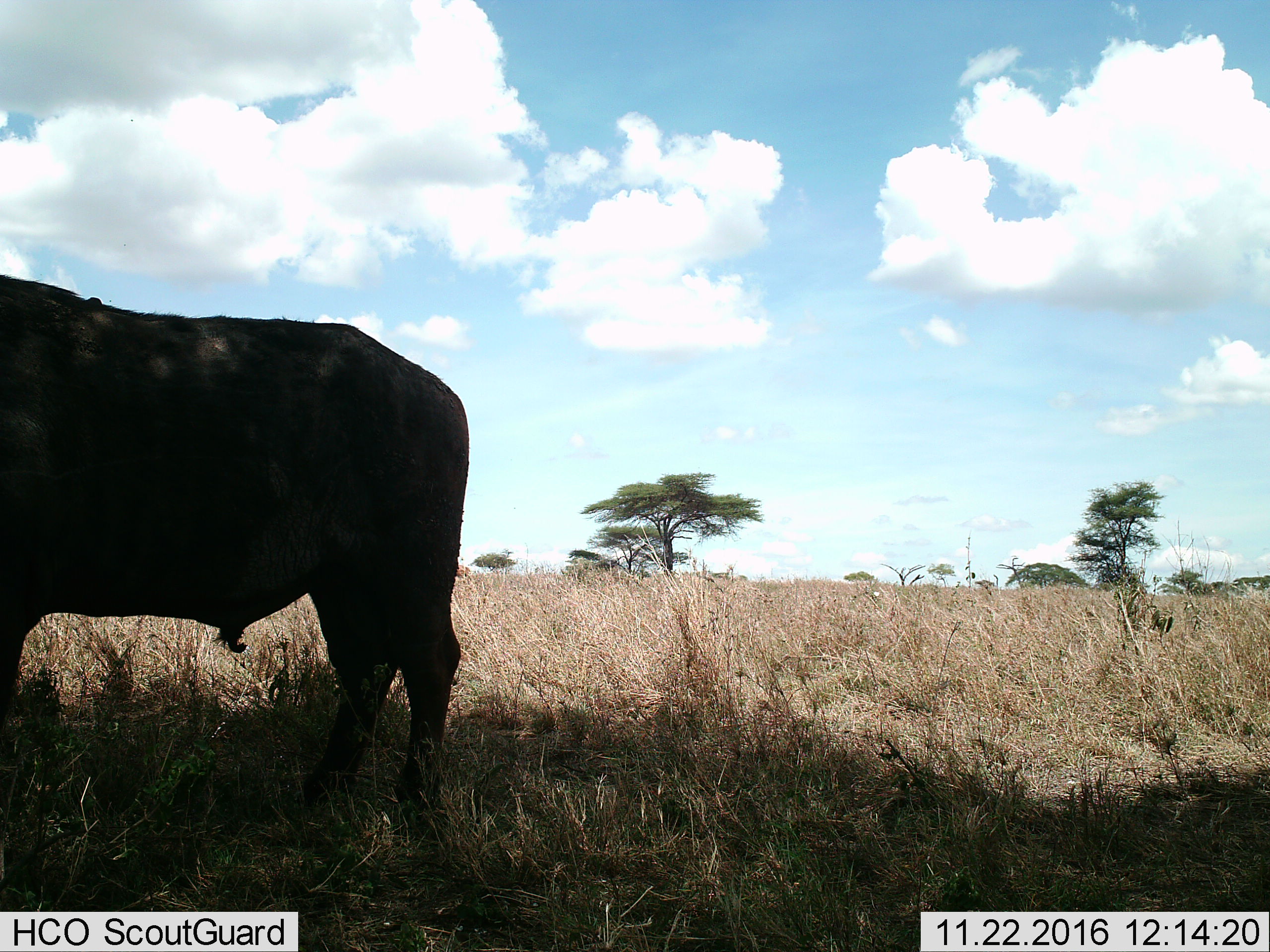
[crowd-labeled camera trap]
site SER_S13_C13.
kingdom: Animalia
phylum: Chordata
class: Mammalia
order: Artiodactyla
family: Bovidae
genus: Syncerus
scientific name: Syncerus caffer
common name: african buffalo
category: buffalo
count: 1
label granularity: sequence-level